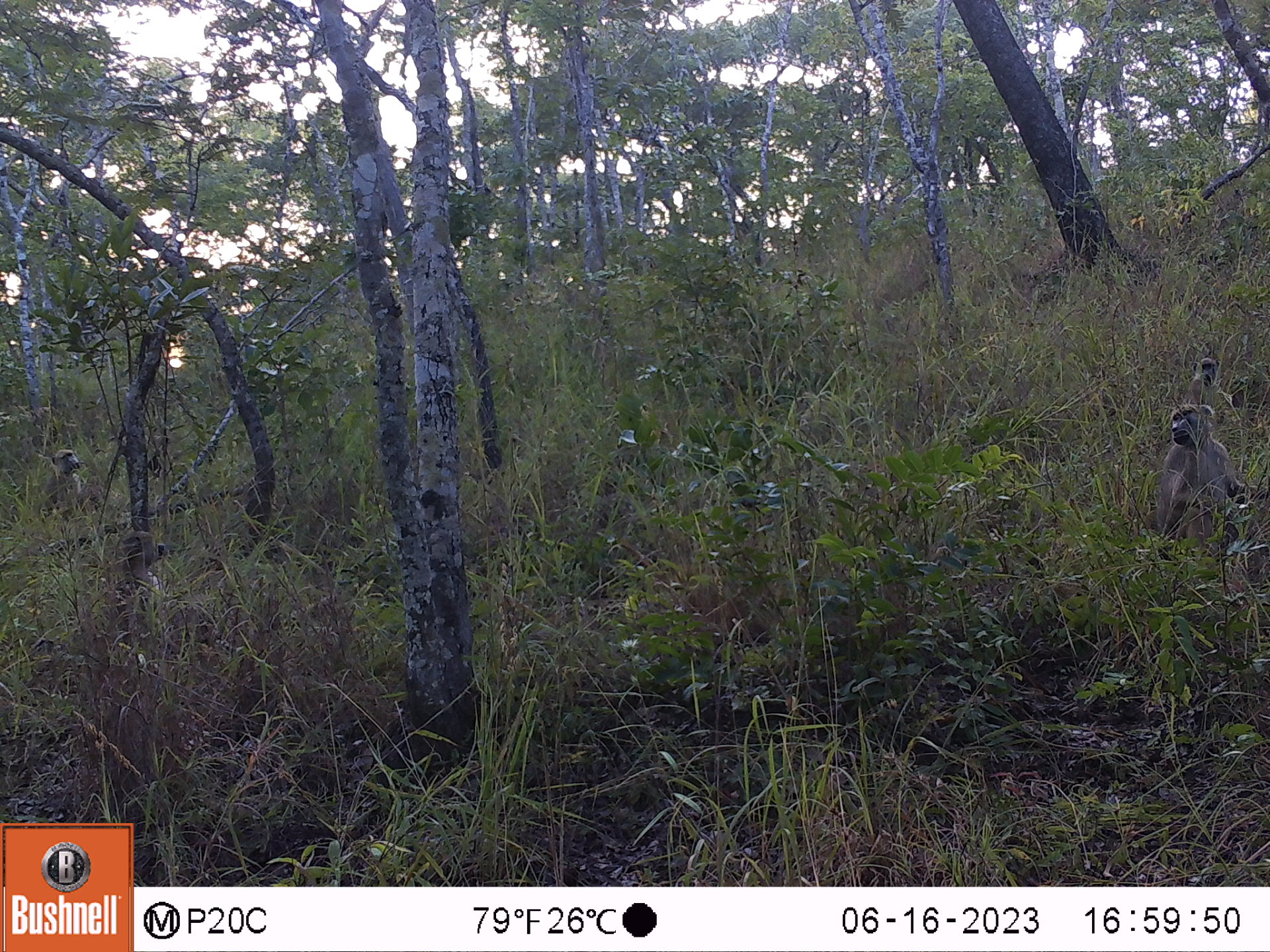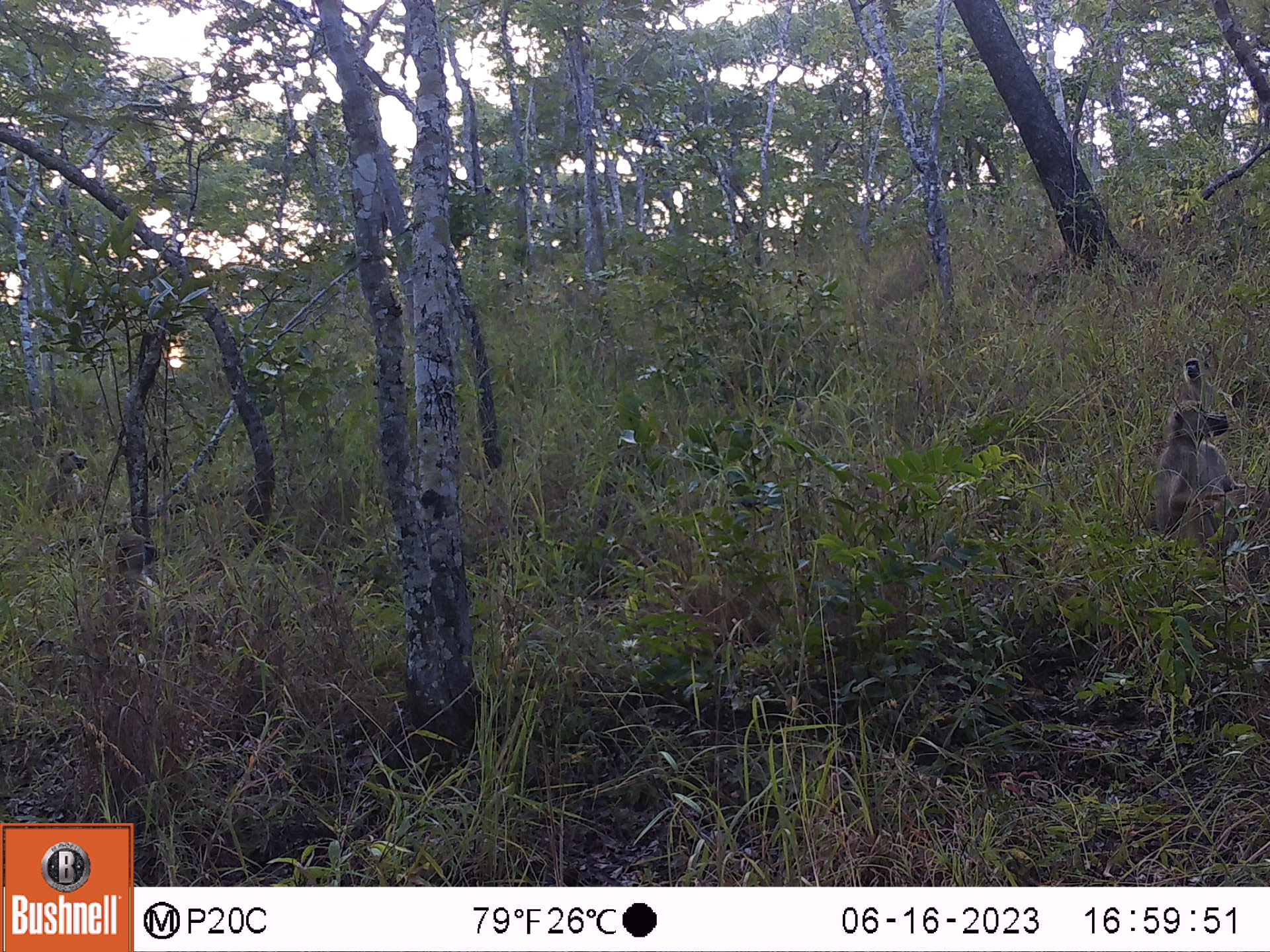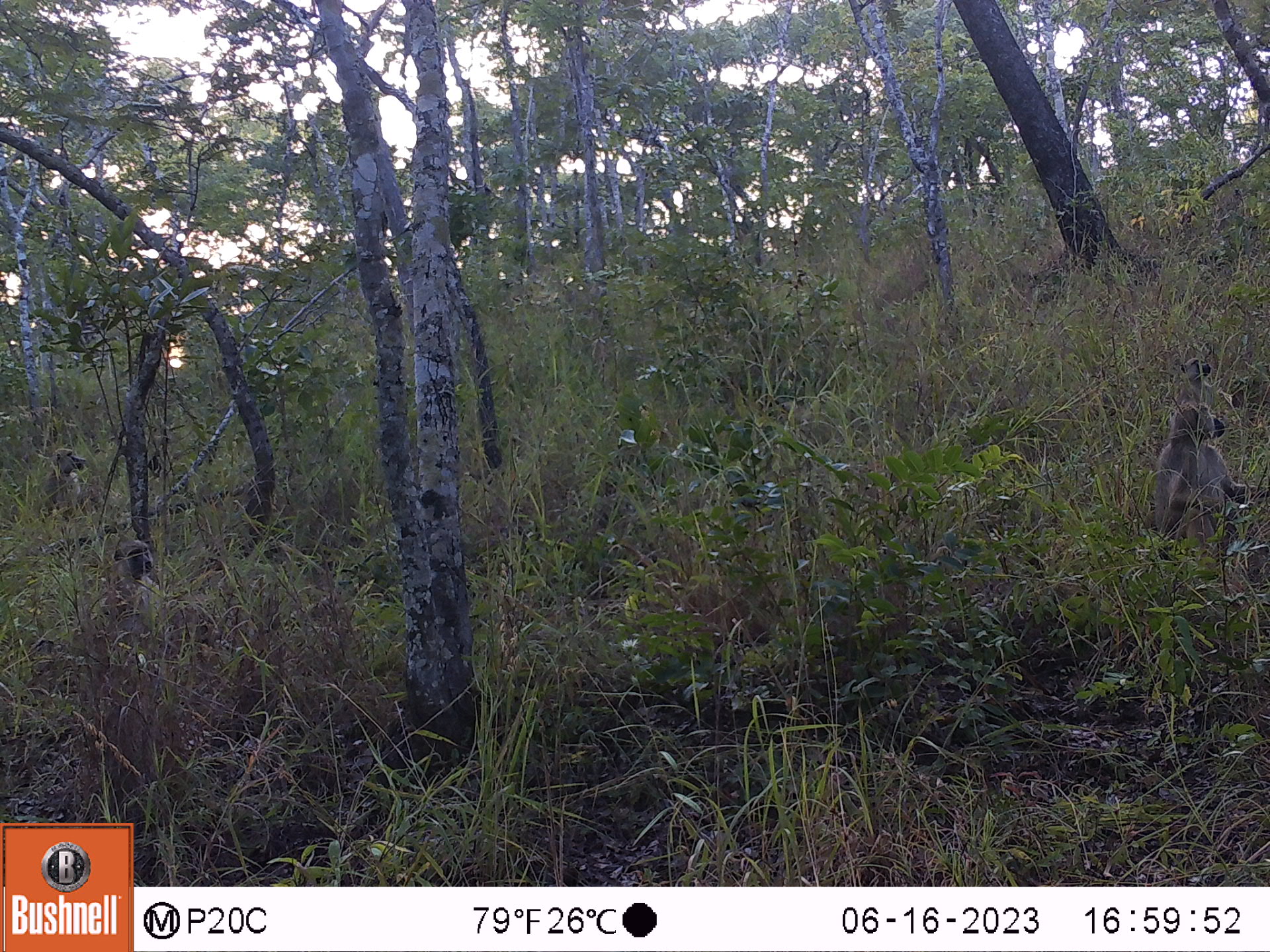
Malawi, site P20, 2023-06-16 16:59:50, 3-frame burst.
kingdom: Animalia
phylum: Chordata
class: Mammalia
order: Primates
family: Cercopithecidae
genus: Papio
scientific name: Papio cynocephalus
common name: yellow baboon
Yellow baboon (Papio cynocephalus), count 4.